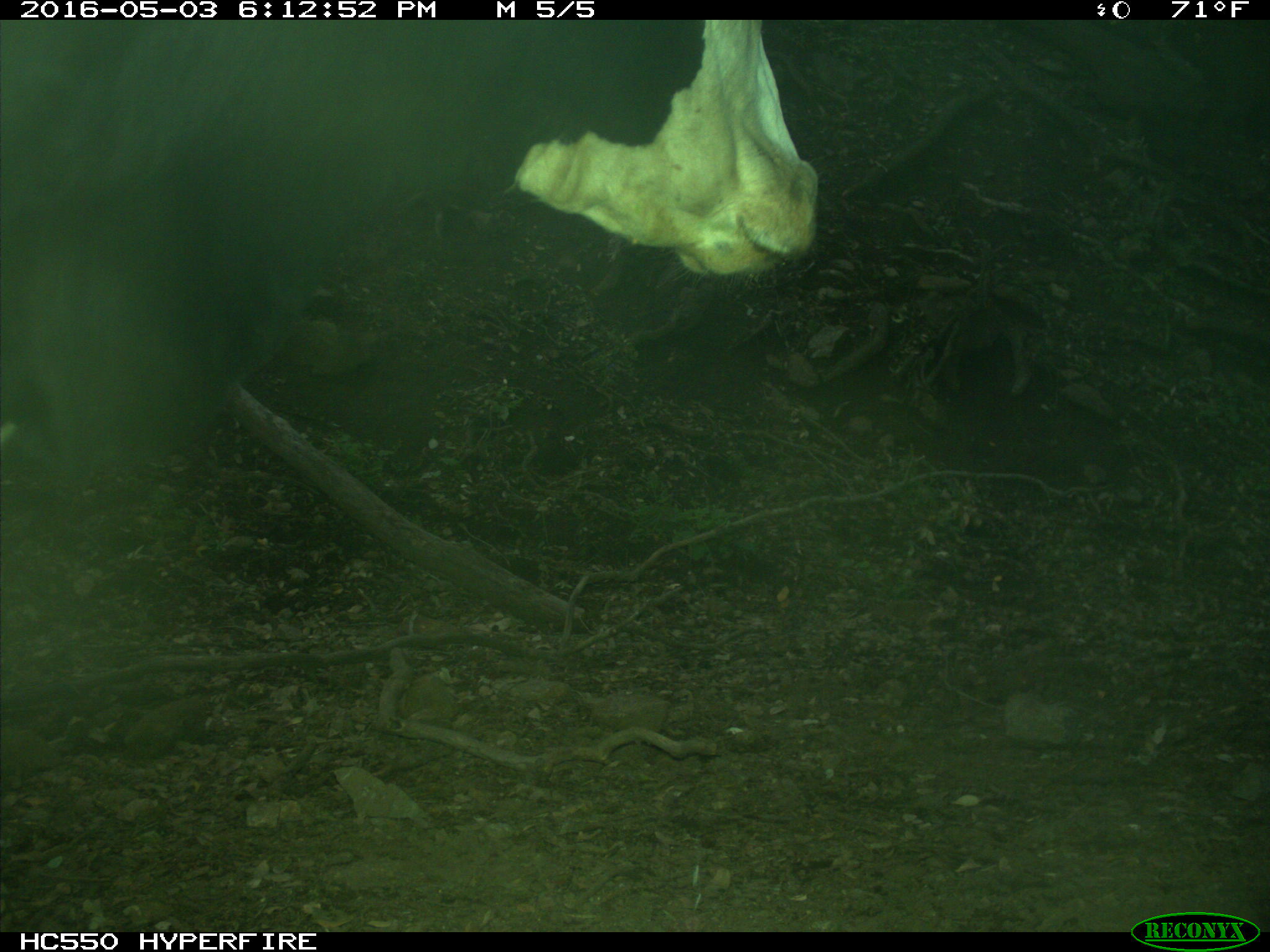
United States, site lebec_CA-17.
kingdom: Animalia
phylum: Chordata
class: Mammalia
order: Artiodactyla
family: Bovidae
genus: Bos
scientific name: Bos taurus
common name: domestic cow